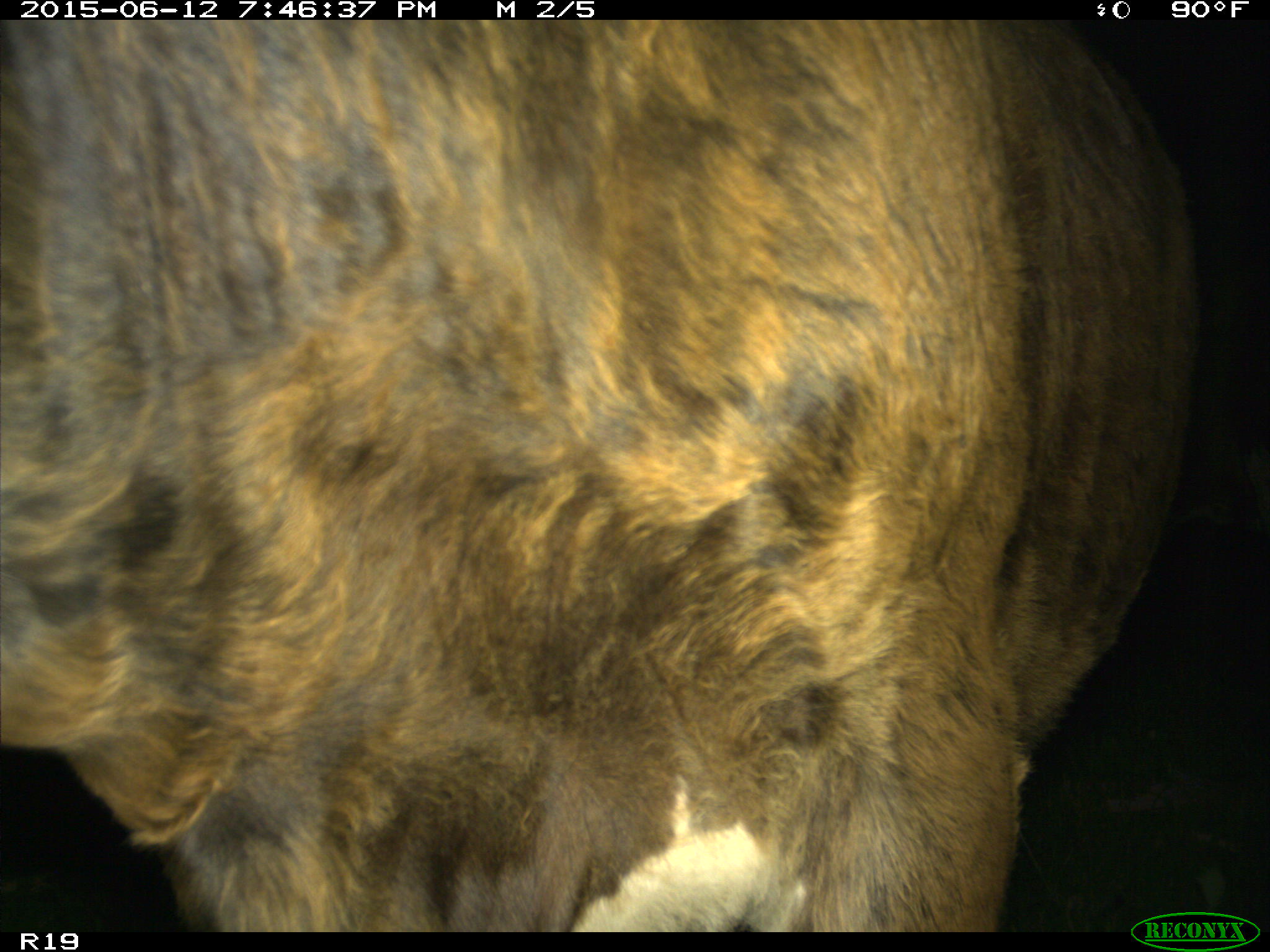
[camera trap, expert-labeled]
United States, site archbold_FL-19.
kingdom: Animalia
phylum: Chordata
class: Mammalia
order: Artiodactyla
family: Bovidae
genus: Bos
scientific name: Bos taurus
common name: domestic cow